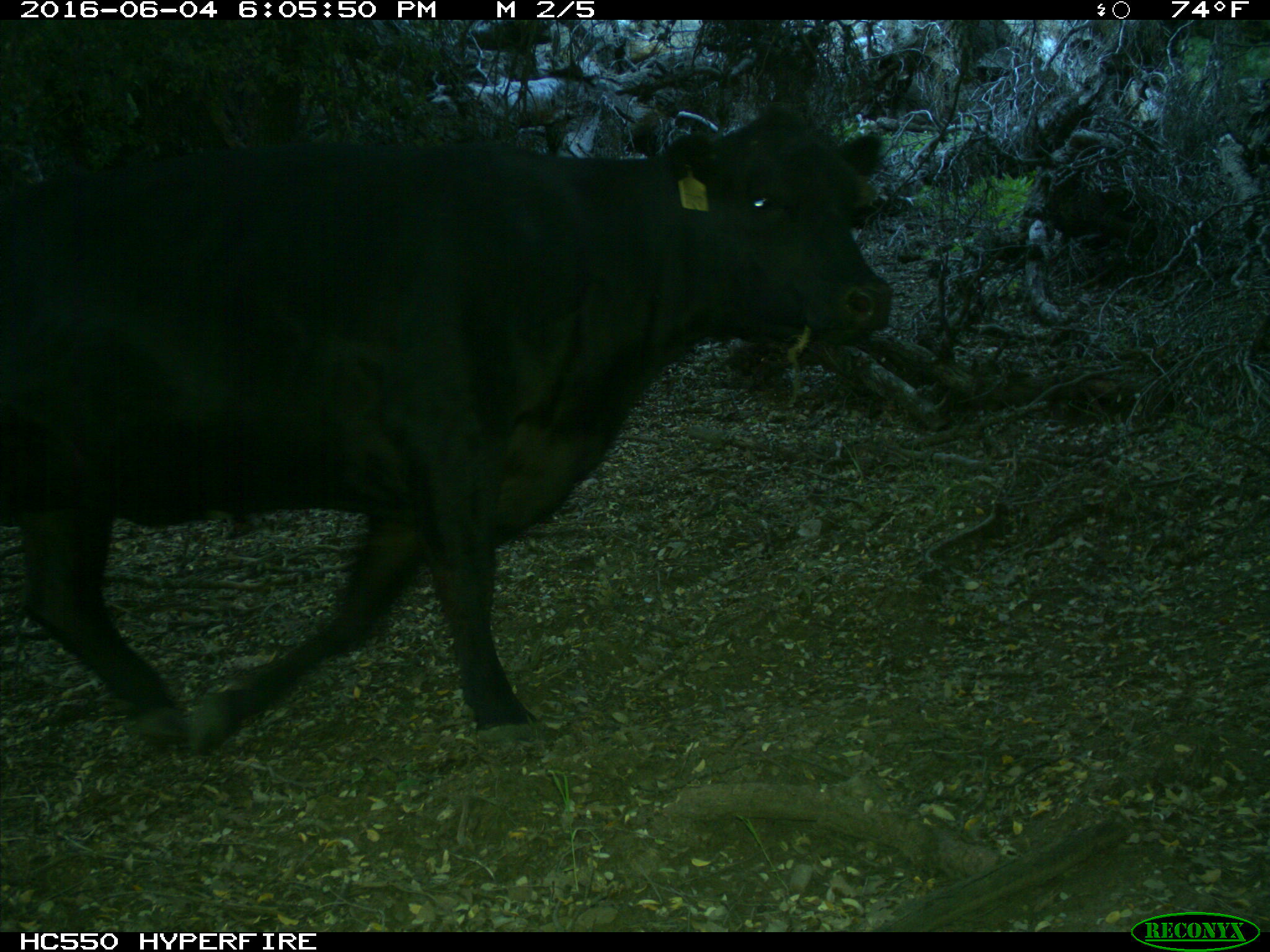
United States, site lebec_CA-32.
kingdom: Animalia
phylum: Chordata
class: Mammalia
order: Artiodactyla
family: Bovidae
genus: Bos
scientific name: Bos taurus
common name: domestic cow